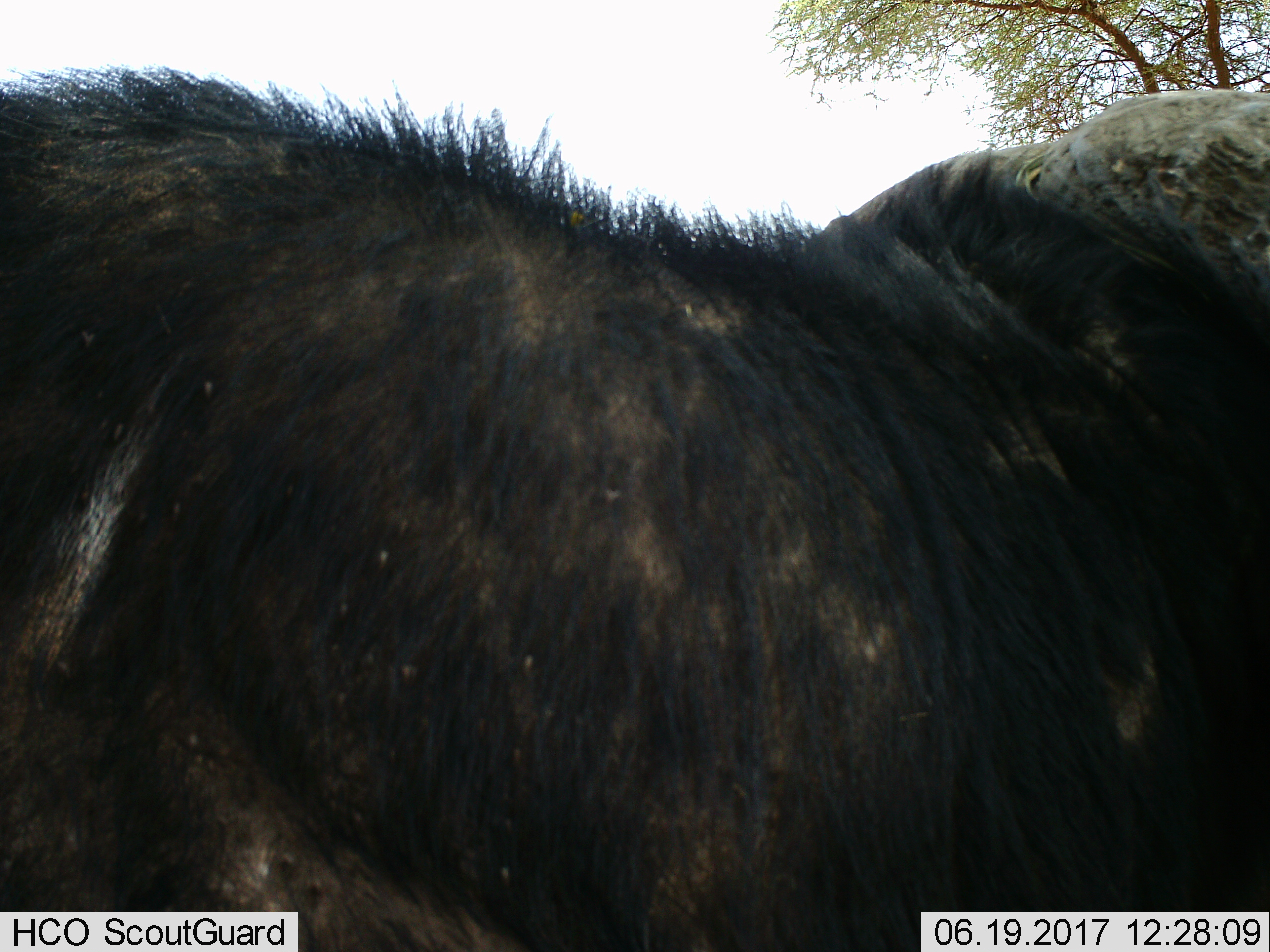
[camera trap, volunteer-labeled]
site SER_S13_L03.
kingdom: Animalia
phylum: Chordata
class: Mammalia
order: Artiodactyla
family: Bovidae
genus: Connochaetes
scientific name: Connochaetes taurinus taurinus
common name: blue wildebeest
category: wildebeestblue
Wildebeestblue (blue wildebeest) (Connochaetes taurinus taurinus), count 1. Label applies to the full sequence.